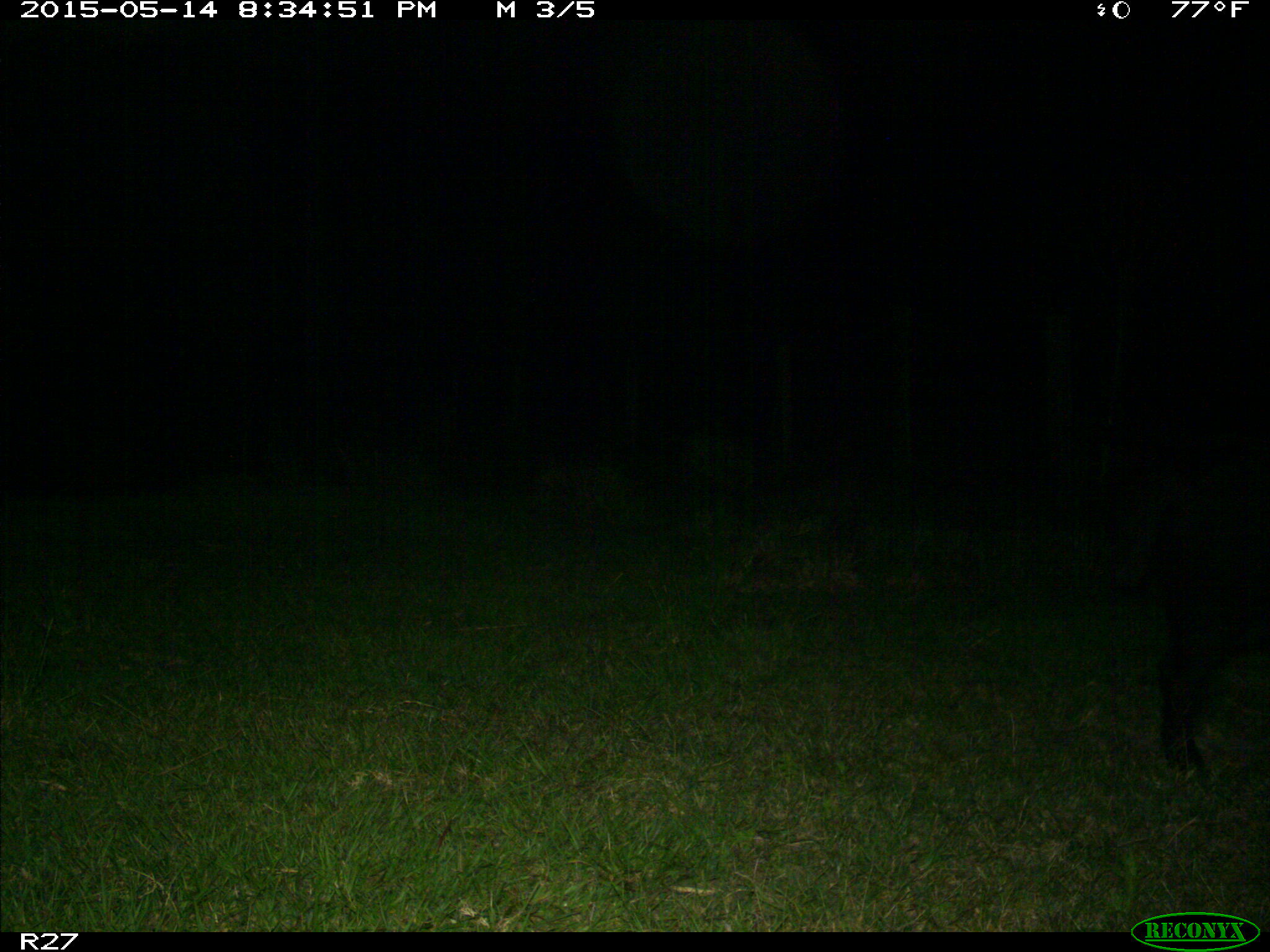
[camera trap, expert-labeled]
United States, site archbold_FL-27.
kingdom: Animalia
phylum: Chordata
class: Mammalia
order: Artiodactyla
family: Suidae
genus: Sus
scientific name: Sus scrofa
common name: wild boar